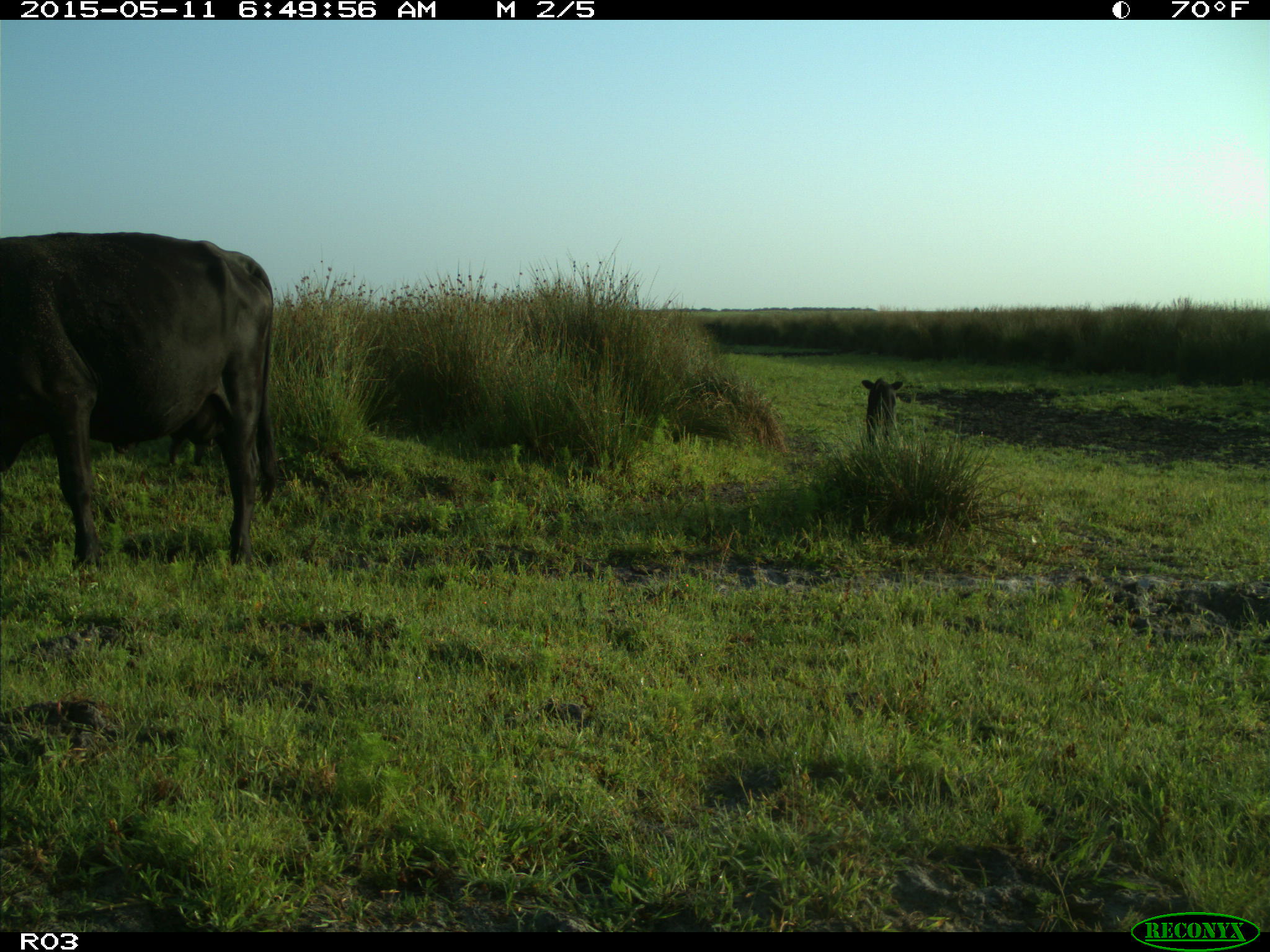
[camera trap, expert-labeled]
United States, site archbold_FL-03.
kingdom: Animalia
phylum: Chordata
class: Mammalia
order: Artiodactyla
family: Bovidae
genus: Bos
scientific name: Bos taurus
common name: domestic cow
Bos taurus (domestic cow).